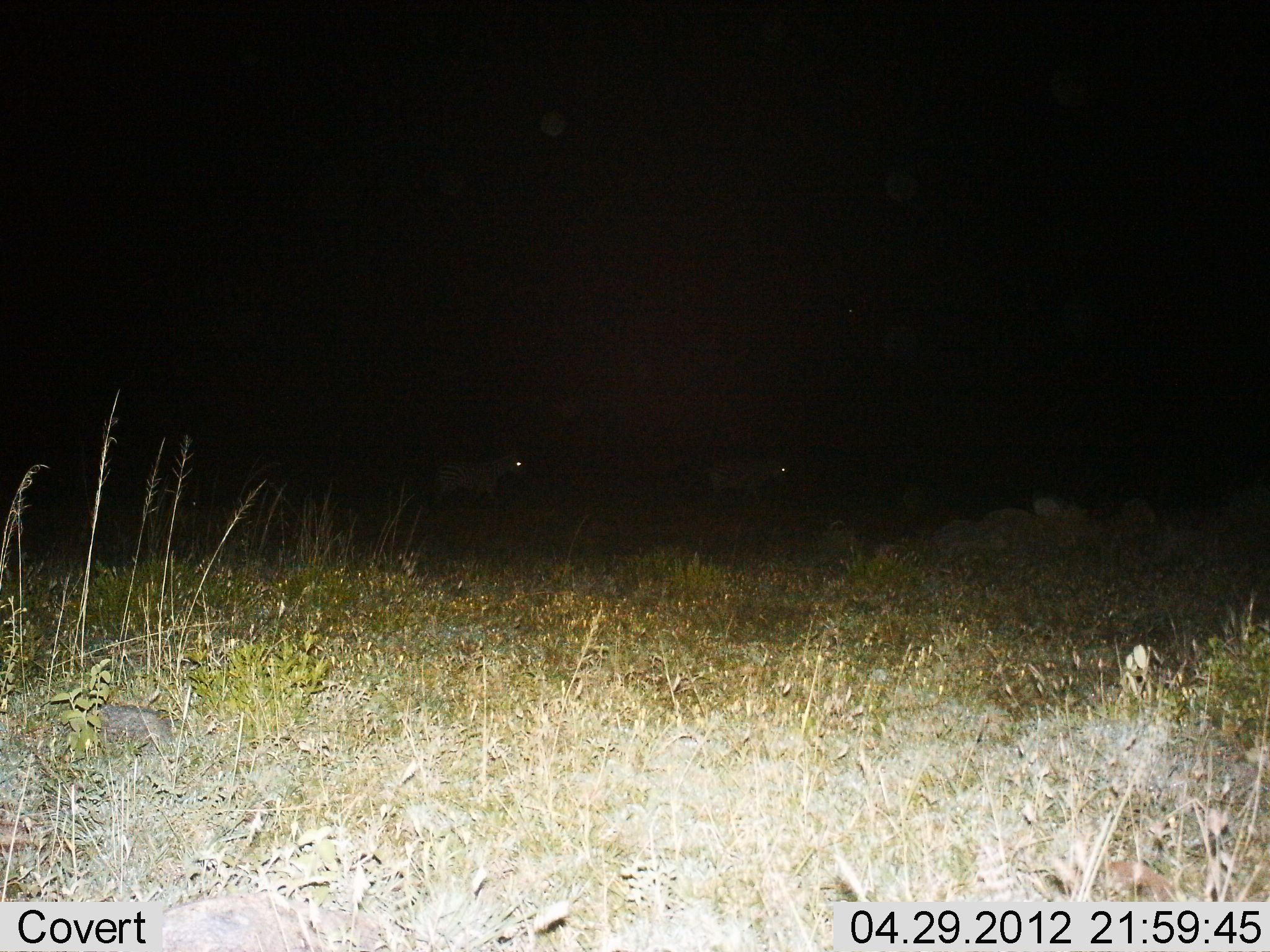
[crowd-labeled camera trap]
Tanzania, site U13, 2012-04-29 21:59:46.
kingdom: Animalia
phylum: Chordata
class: Mammalia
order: Perissodactyla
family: Equidae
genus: Equus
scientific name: Equus quagga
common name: plains zebra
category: zebra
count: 2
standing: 17%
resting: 0%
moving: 83%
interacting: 0%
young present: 0%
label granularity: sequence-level